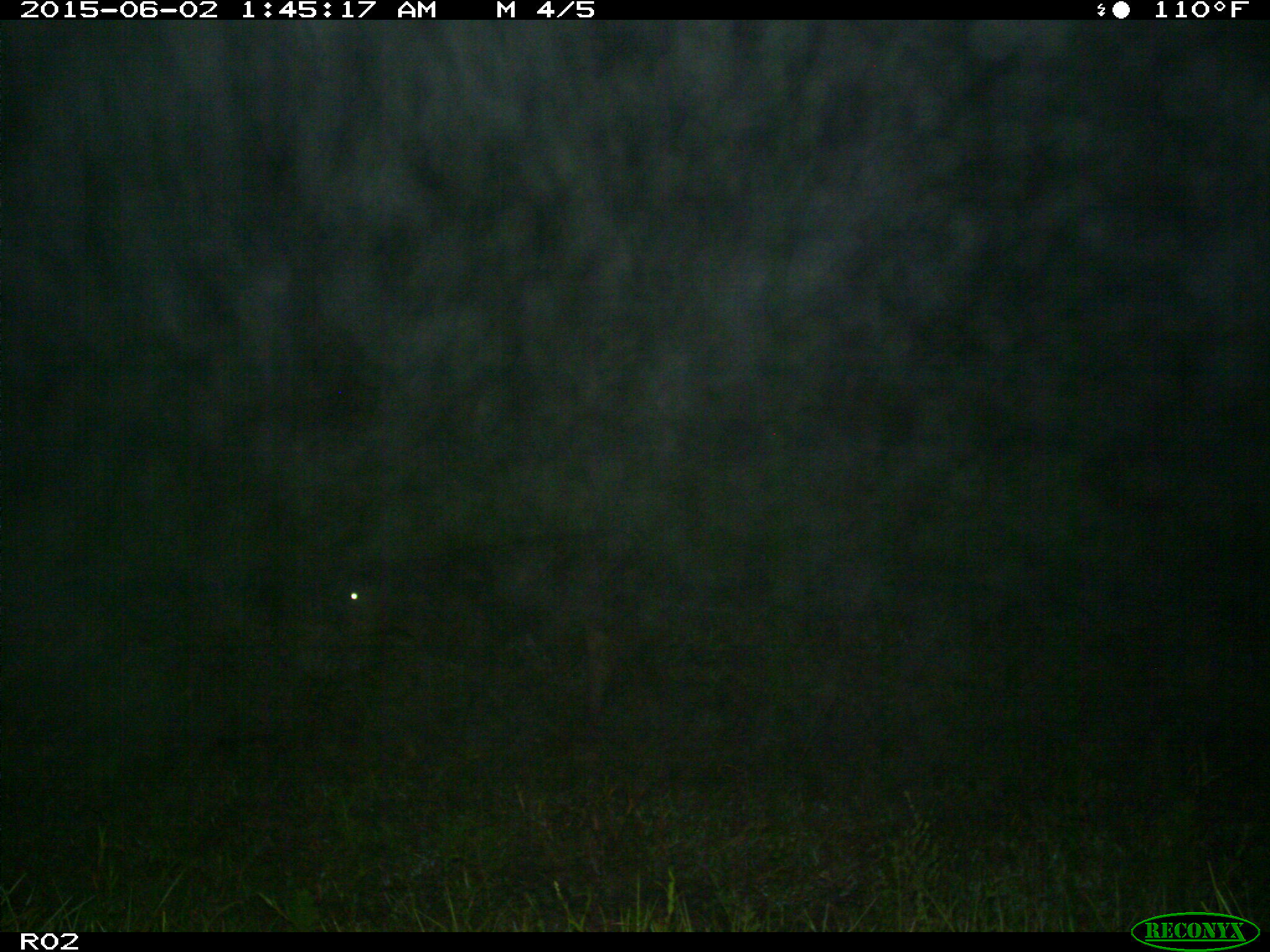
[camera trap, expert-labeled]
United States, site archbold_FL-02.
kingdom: Animalia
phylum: Chordata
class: Mammalia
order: Artiodactyla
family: Bovidae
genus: Bos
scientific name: Bos taurus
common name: domestic cow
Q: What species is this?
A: Bos taurus (domestic cow).